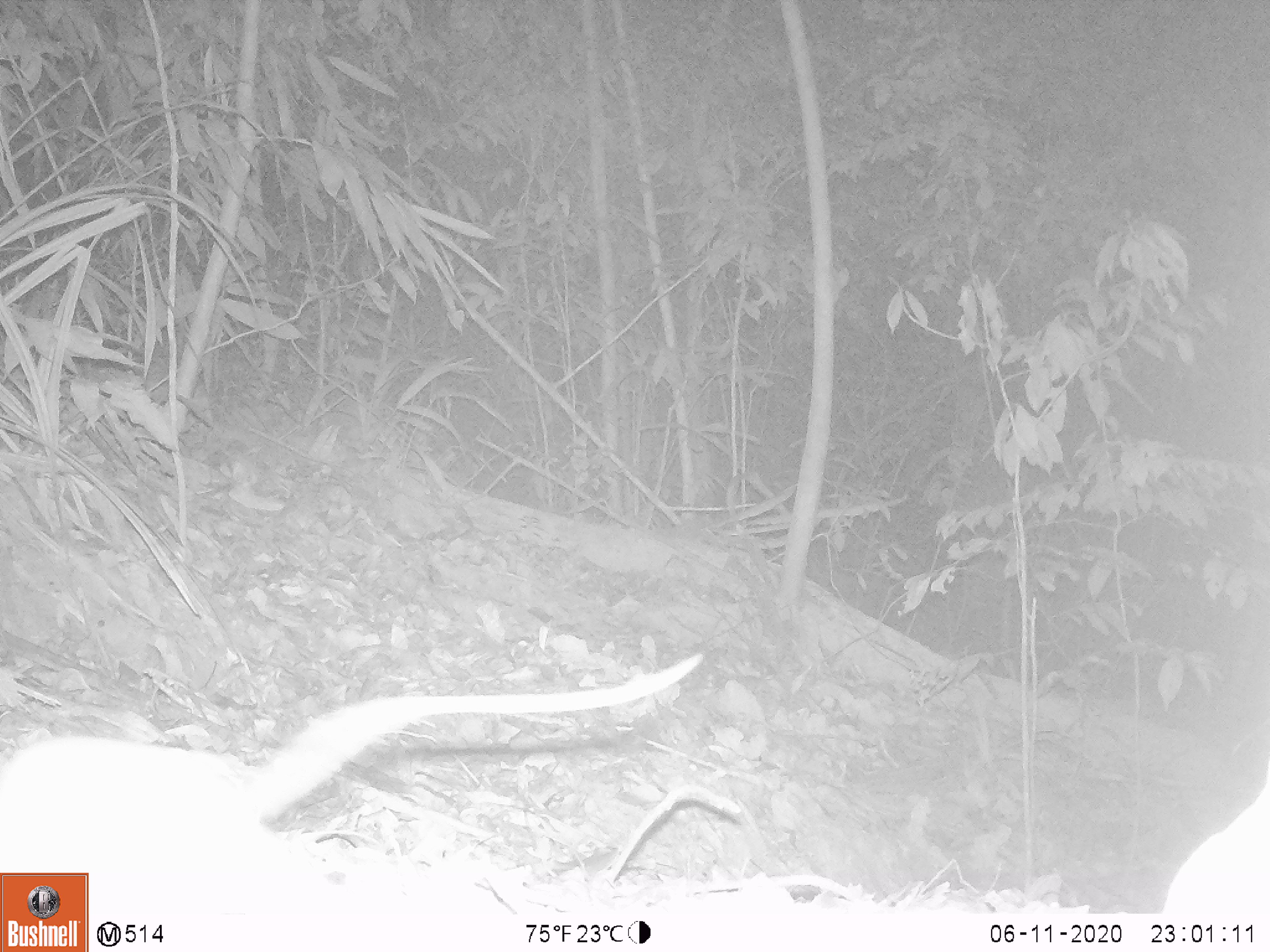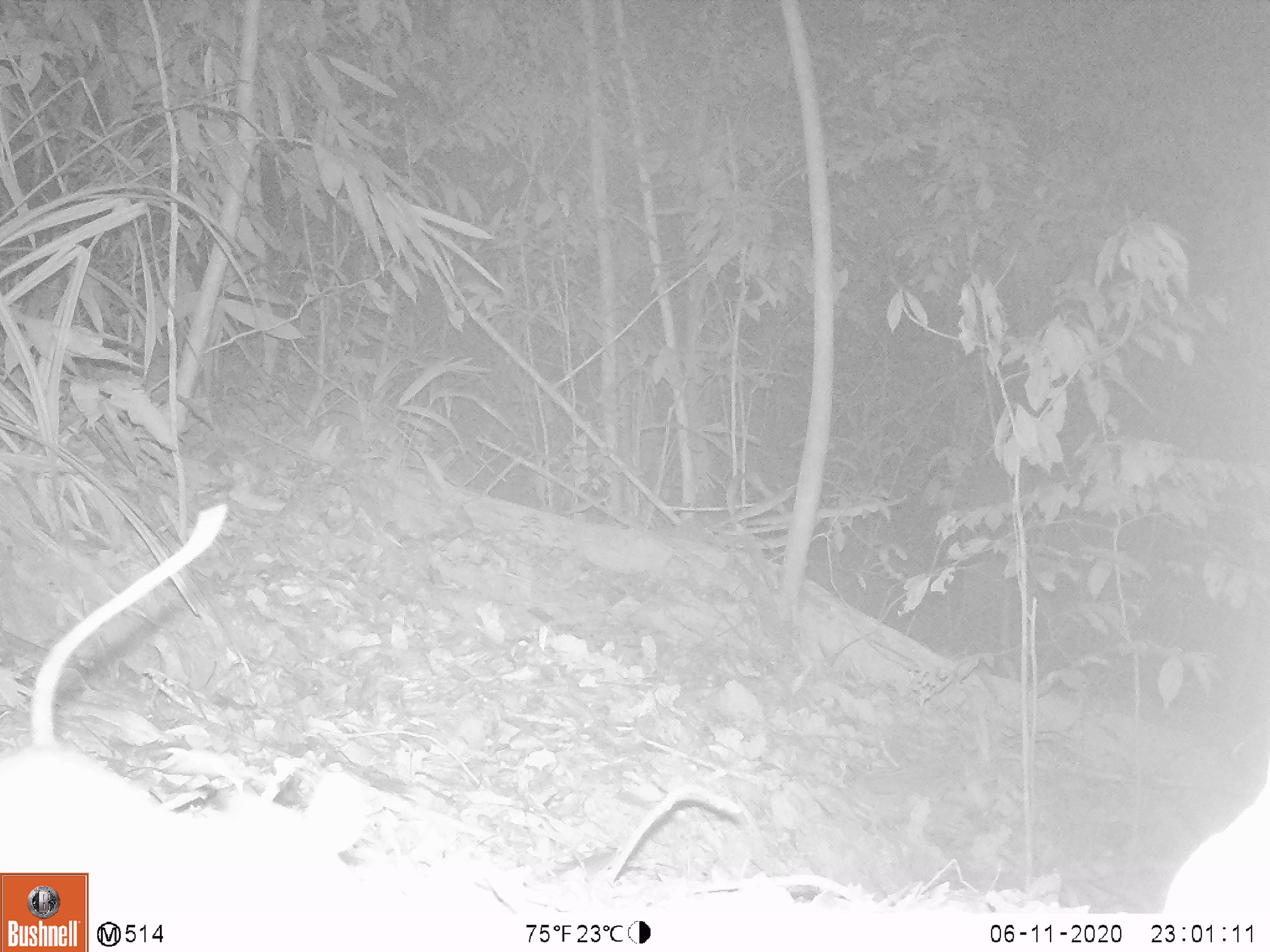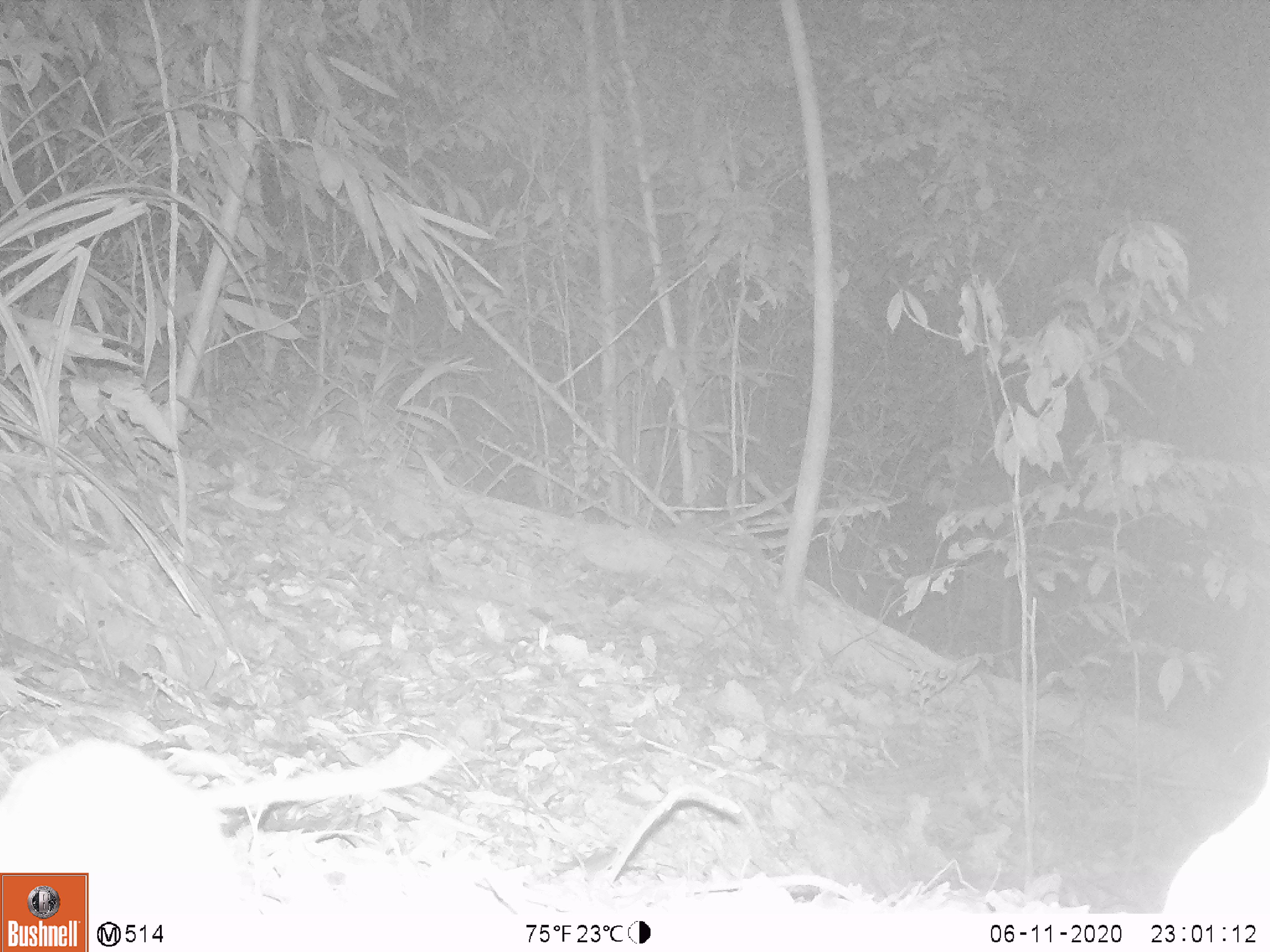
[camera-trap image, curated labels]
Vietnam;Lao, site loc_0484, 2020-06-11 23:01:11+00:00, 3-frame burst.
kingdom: Animalia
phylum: Chordata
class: Mammalia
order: Rodentia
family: Muridae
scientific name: Muridae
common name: old-world mice and rats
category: unidentified murid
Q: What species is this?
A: Unidentified murid (old-world mice and rats) (Muridae).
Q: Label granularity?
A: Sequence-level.